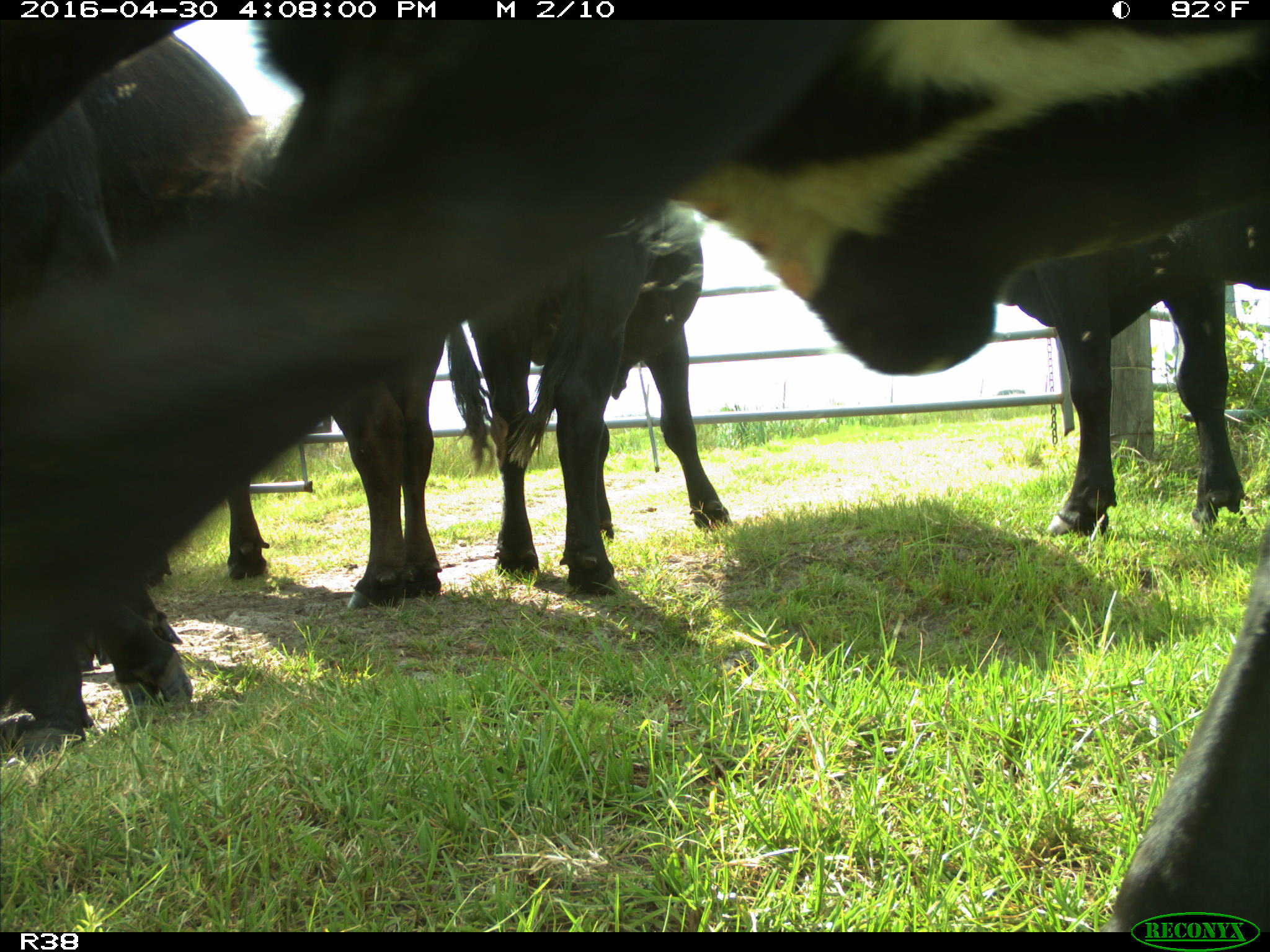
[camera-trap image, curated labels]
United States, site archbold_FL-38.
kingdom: Animalia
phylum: Chordata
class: Mammalia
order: Artiodactyla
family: Bovidae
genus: Bos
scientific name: Bos taurus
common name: domestic cow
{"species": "Bos taurus (domestic cow)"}